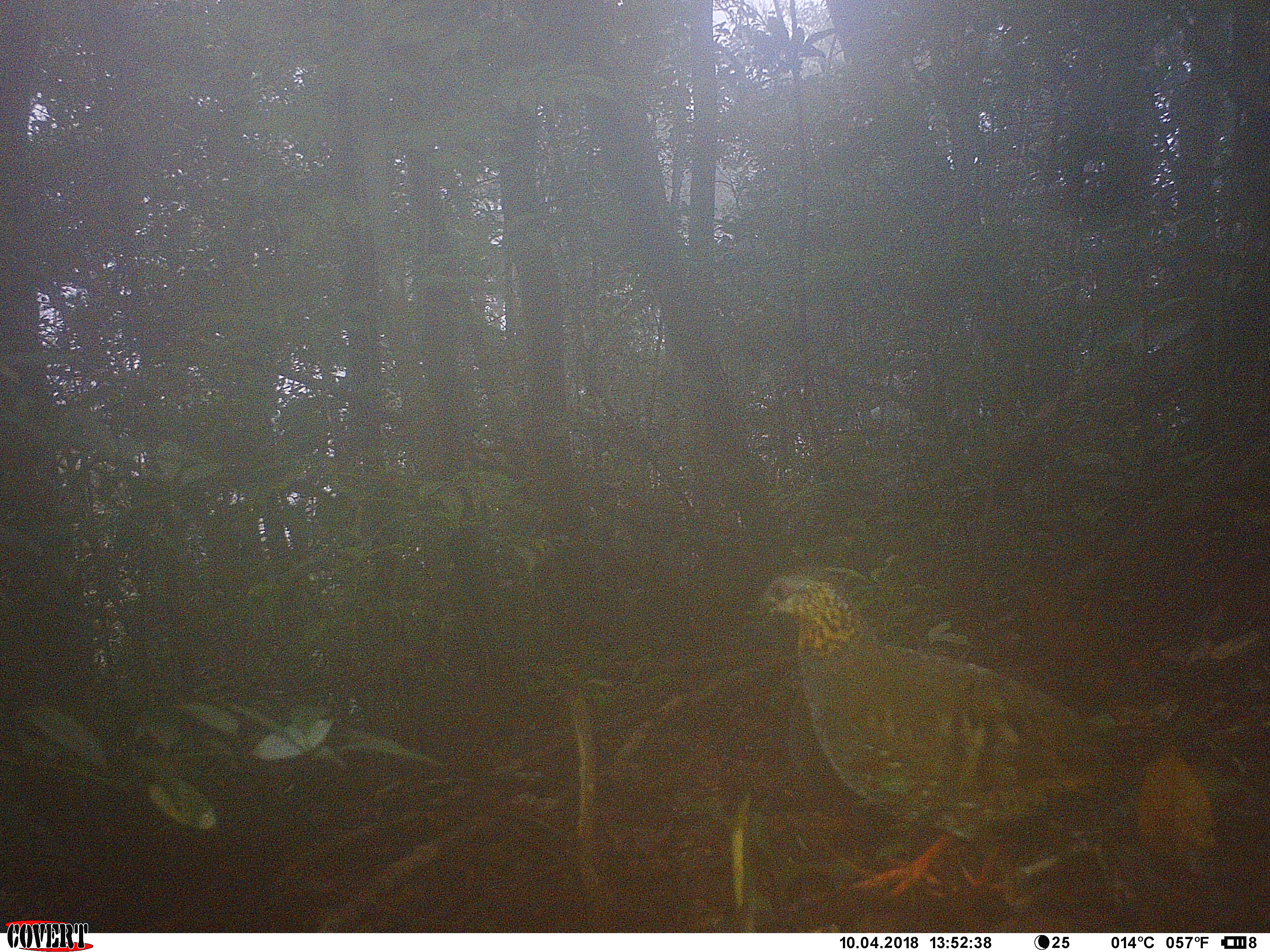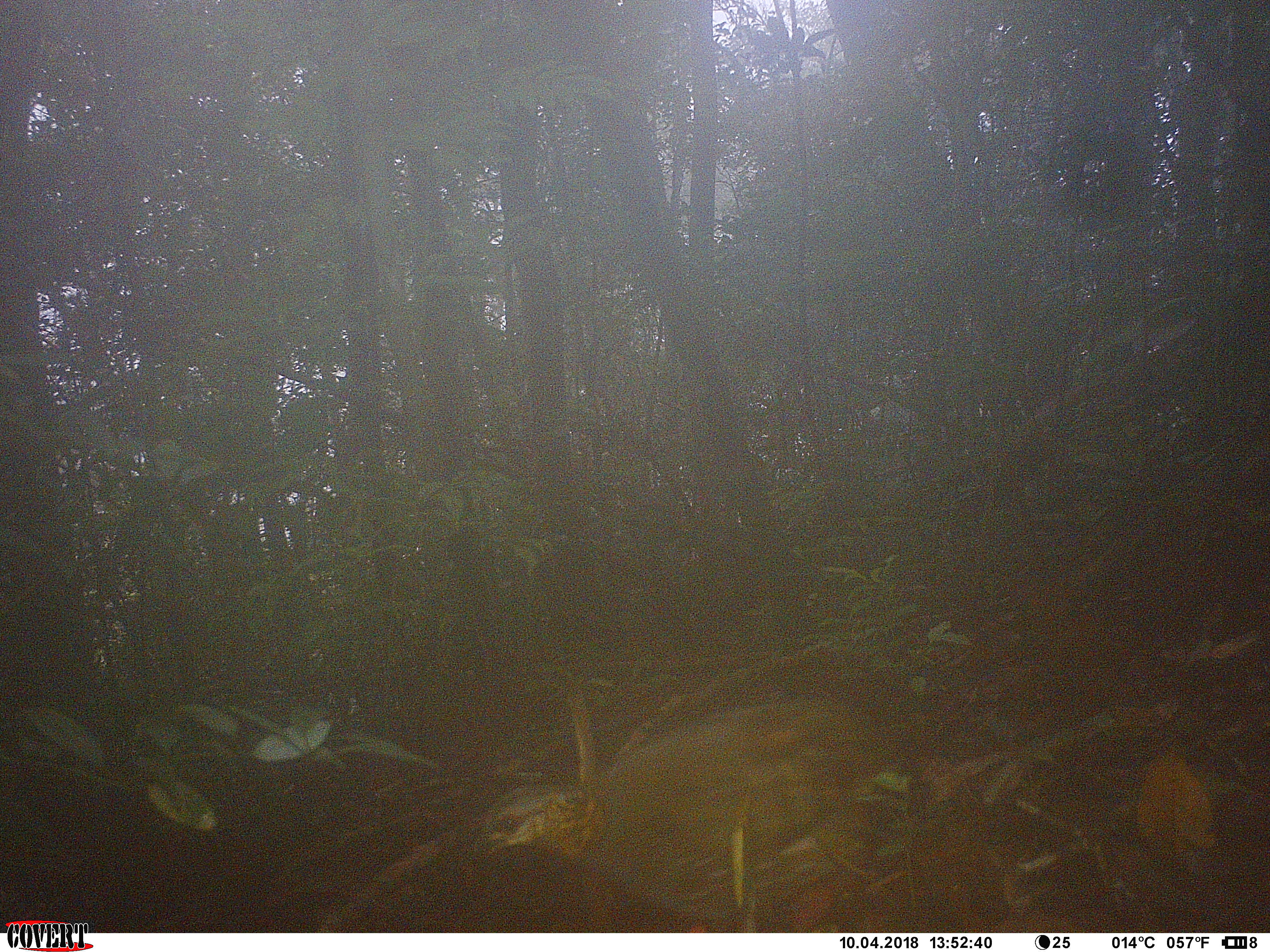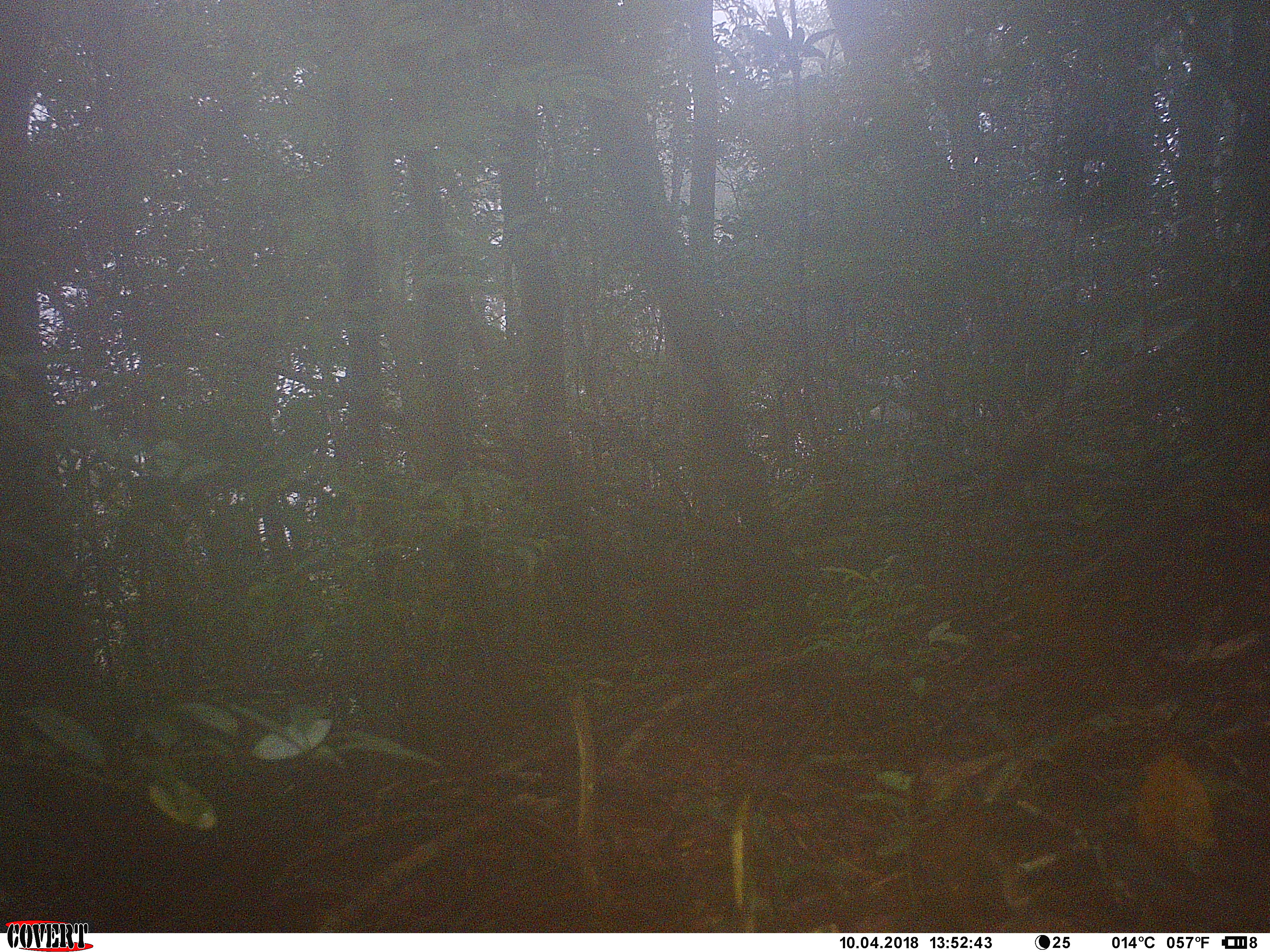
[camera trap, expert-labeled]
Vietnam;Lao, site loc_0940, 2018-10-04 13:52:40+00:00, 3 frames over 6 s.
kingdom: Animalia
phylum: Chordata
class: Aves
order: Galliformes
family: Phasianidae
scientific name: Phasianidae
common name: partridge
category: unidentified partridge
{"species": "unidentified partridge (partridge) (Phasianidae)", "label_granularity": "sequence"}